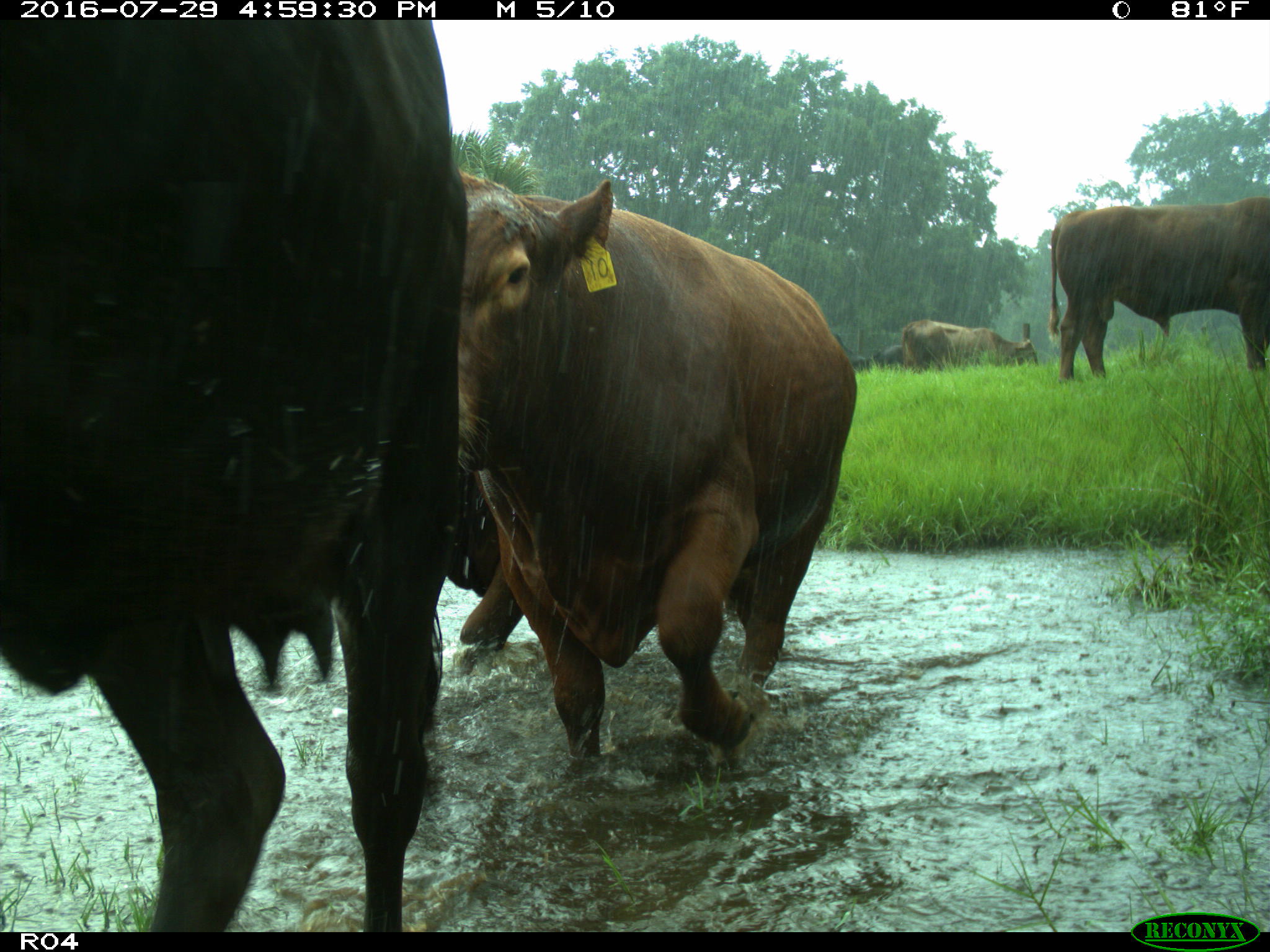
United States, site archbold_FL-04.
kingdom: Animalia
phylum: Chordata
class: Mammalia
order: Artiodactyla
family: Bovidae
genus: Bos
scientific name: Bos taurus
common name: domestic cow